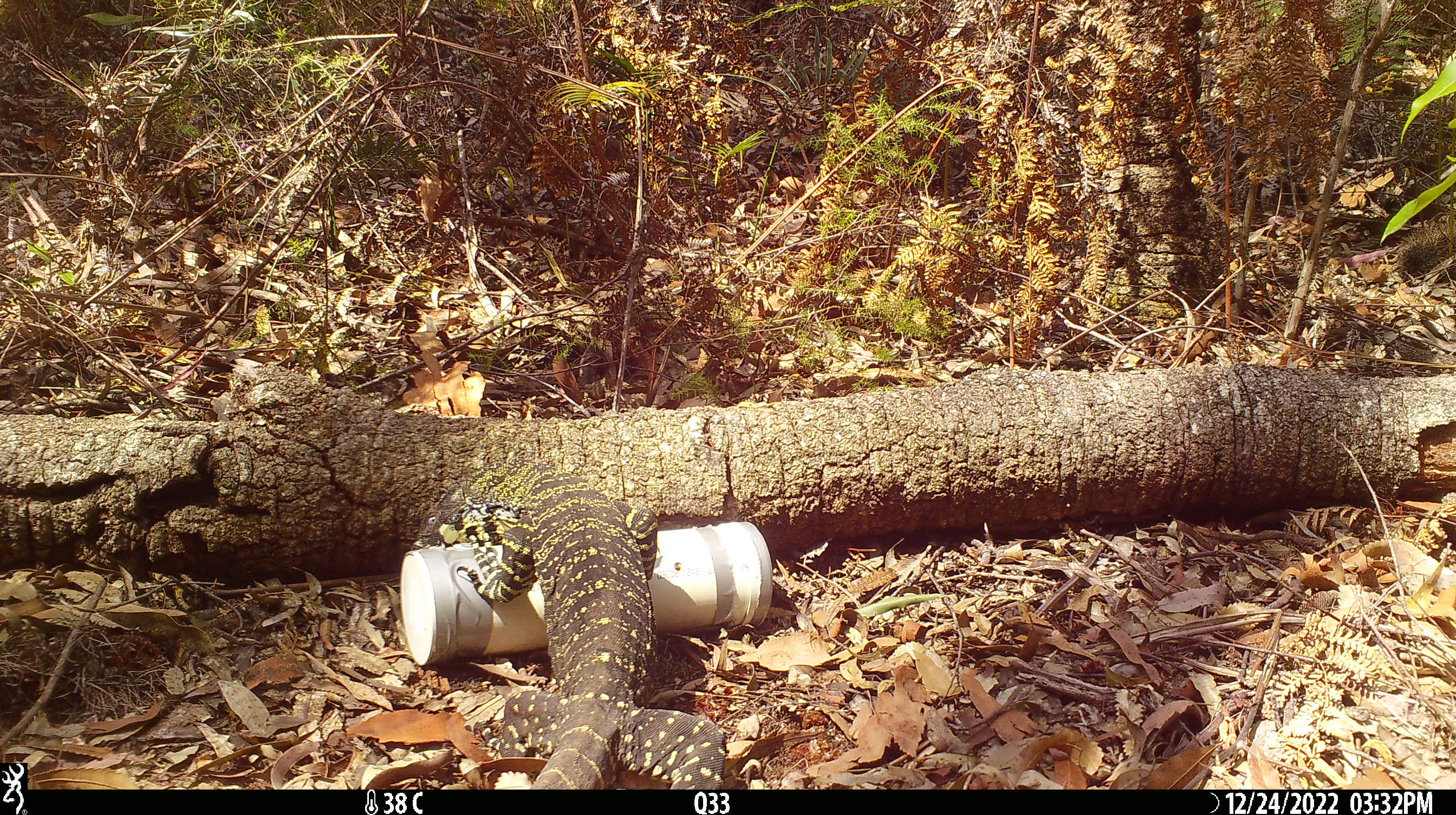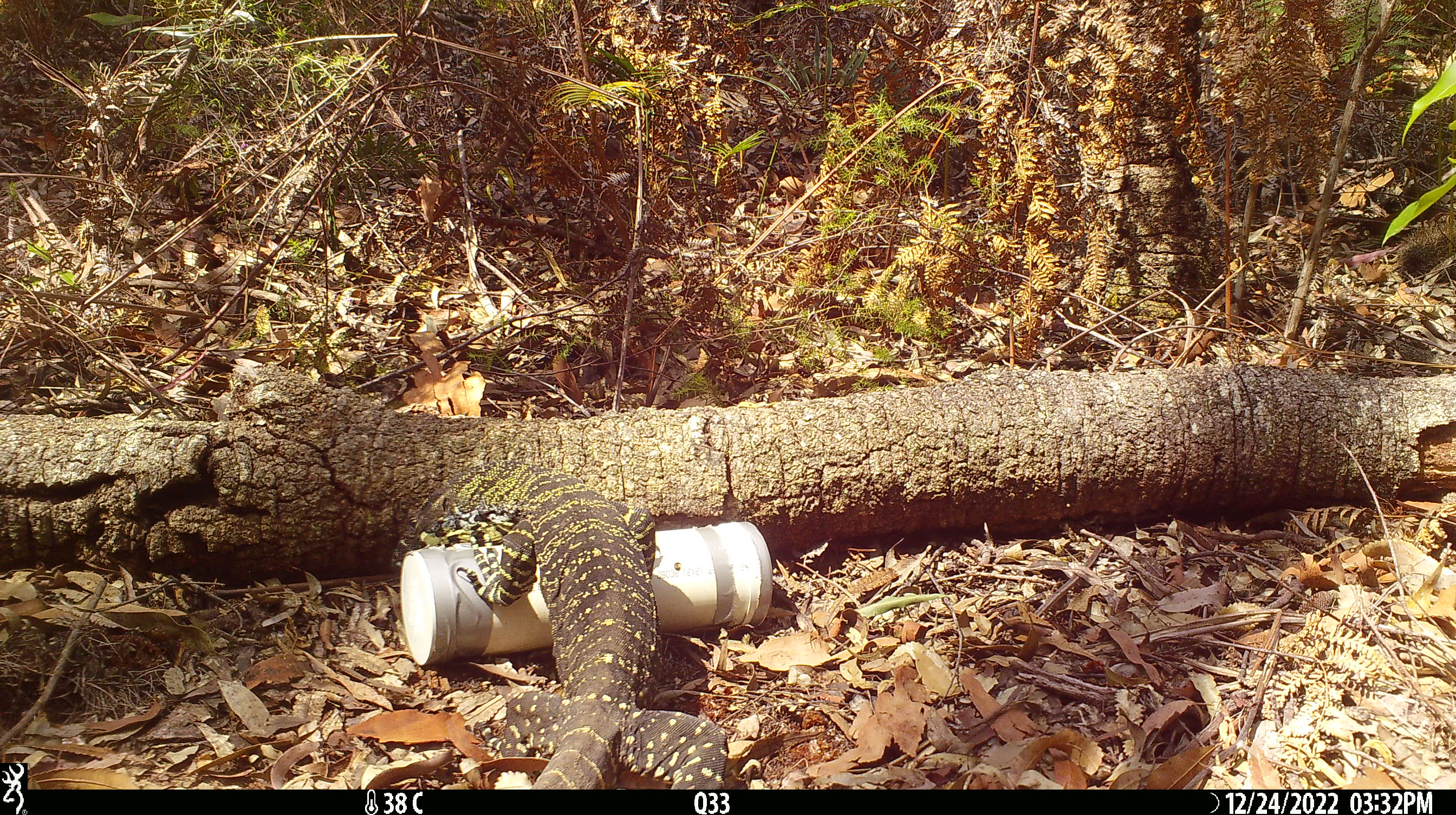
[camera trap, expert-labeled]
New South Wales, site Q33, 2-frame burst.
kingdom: Animalia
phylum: Chordata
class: Reptilia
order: Squamata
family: Varanidae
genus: Varanus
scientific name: Varanus varius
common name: lace monitor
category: goanna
Goanna (lace monitor) (Varanus varius).